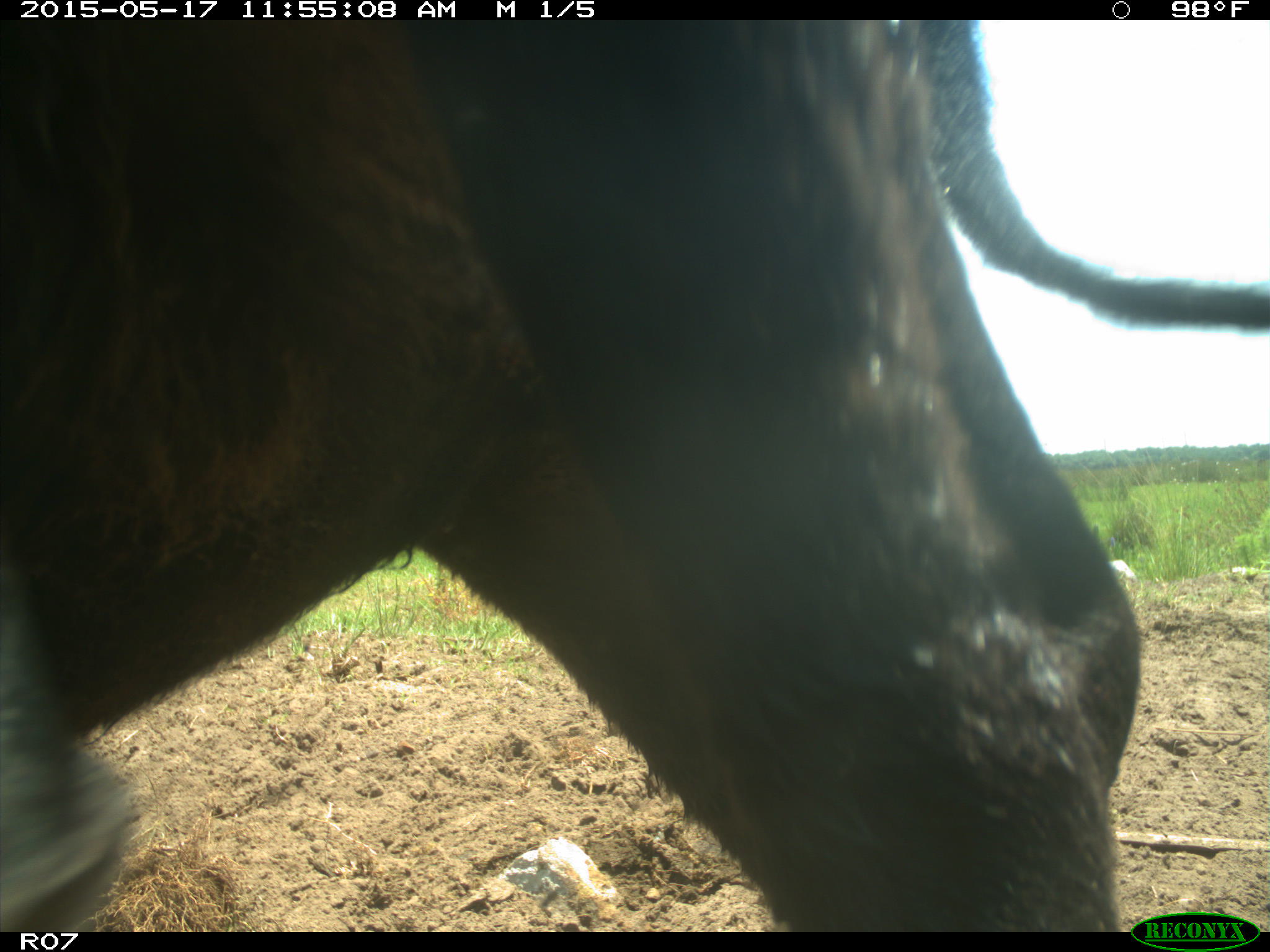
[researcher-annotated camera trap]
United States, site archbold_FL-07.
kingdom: Animalia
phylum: Chordata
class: Mammalia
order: Artiodactyla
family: Bovidae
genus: Bos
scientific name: Bos taurus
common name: domestic cow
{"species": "Bos taurus (domestic cow)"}